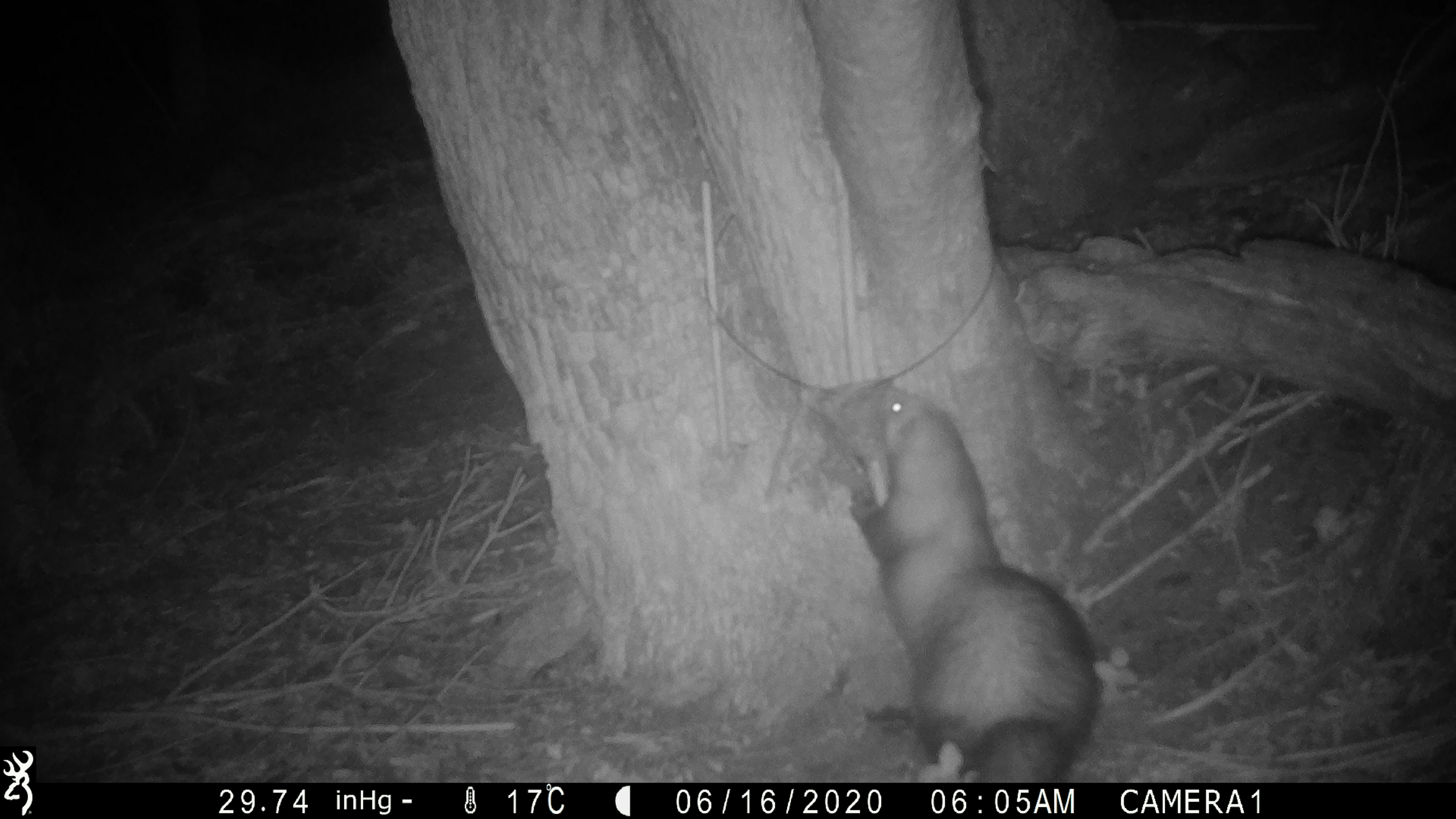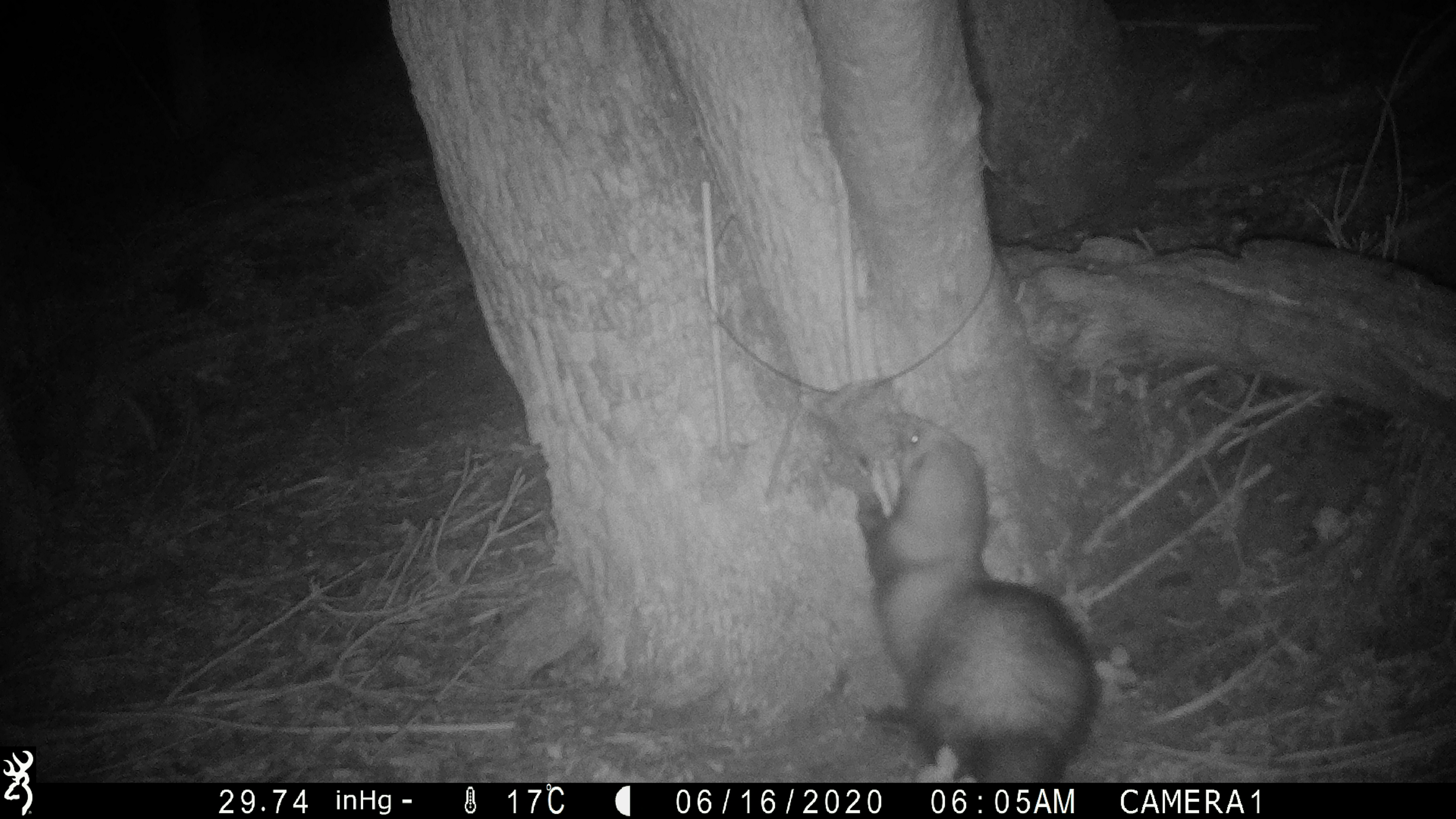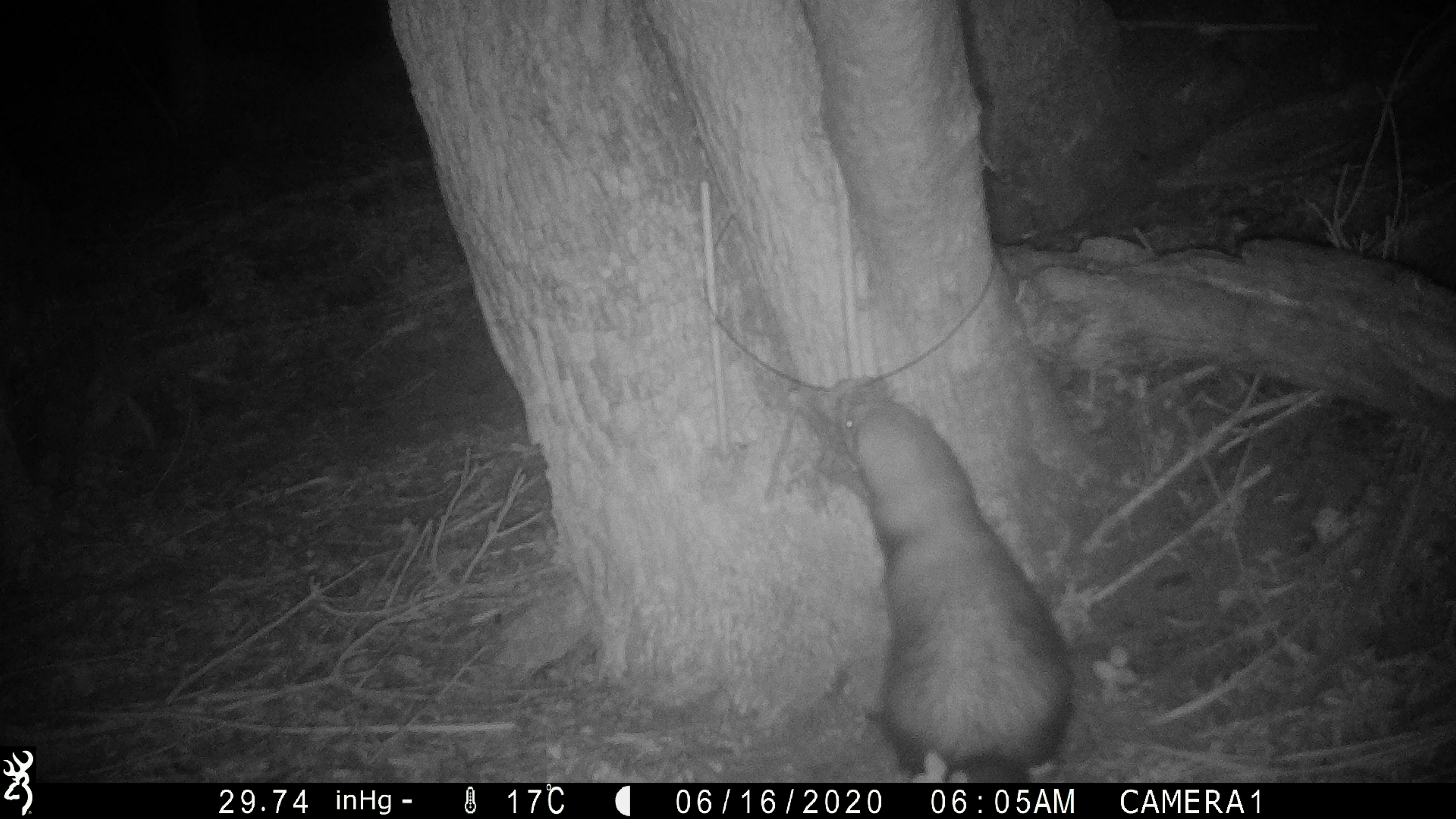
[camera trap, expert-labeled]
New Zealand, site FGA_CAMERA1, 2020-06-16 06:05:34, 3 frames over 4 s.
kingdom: Animalia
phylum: Chordata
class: Mammalia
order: Carnivora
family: Mustelidae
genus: Mustela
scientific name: Mustela furo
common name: ferret